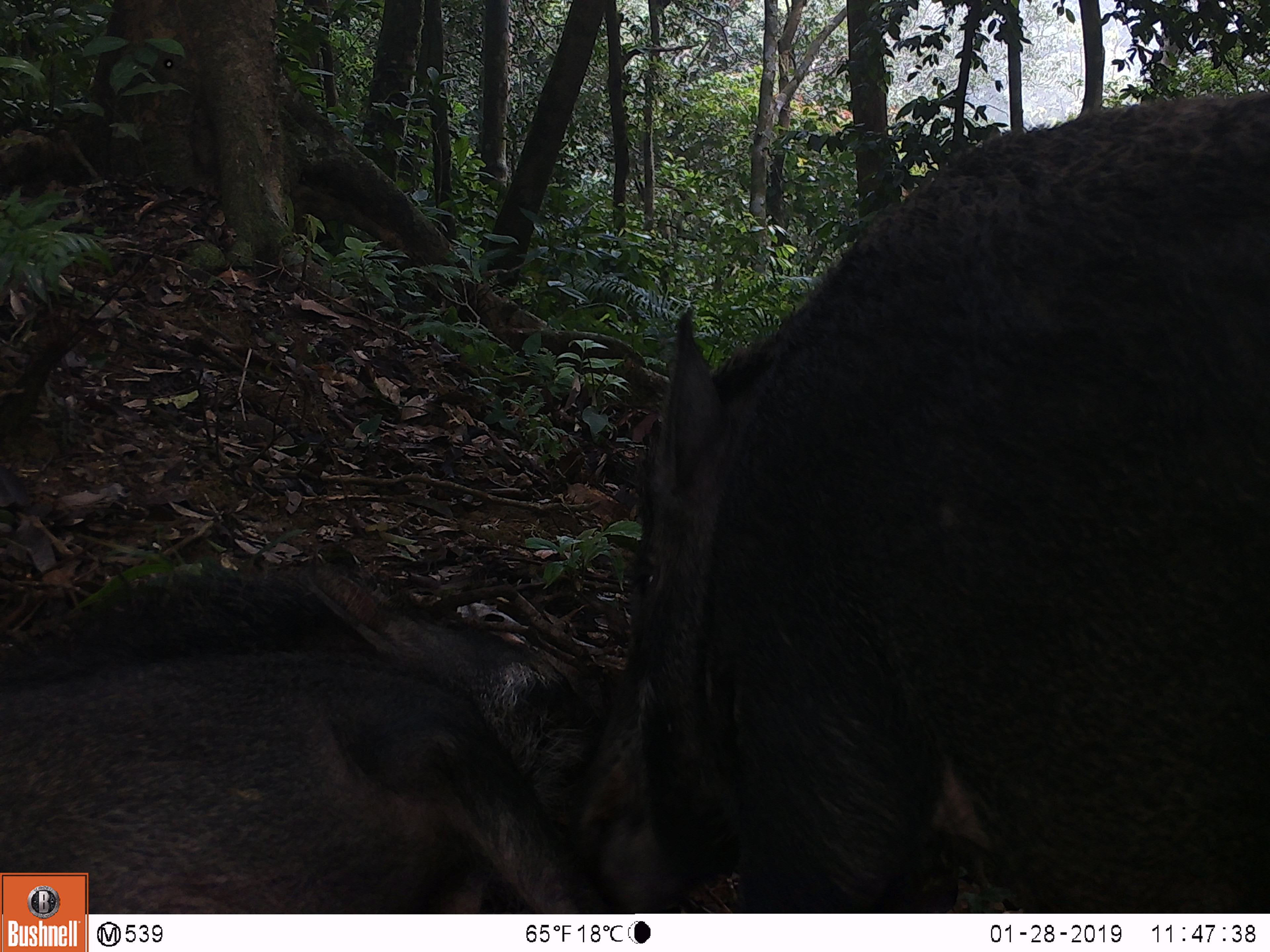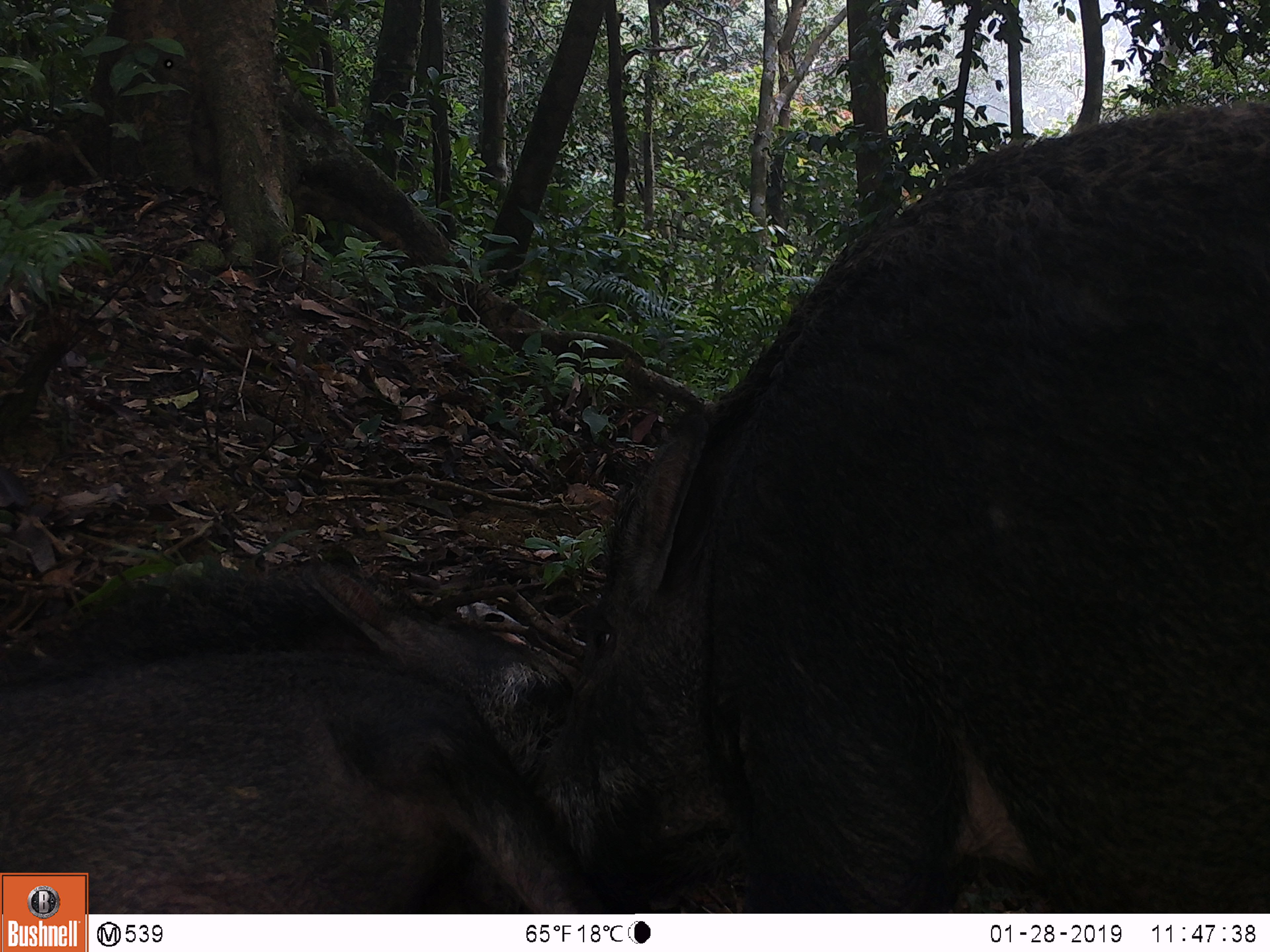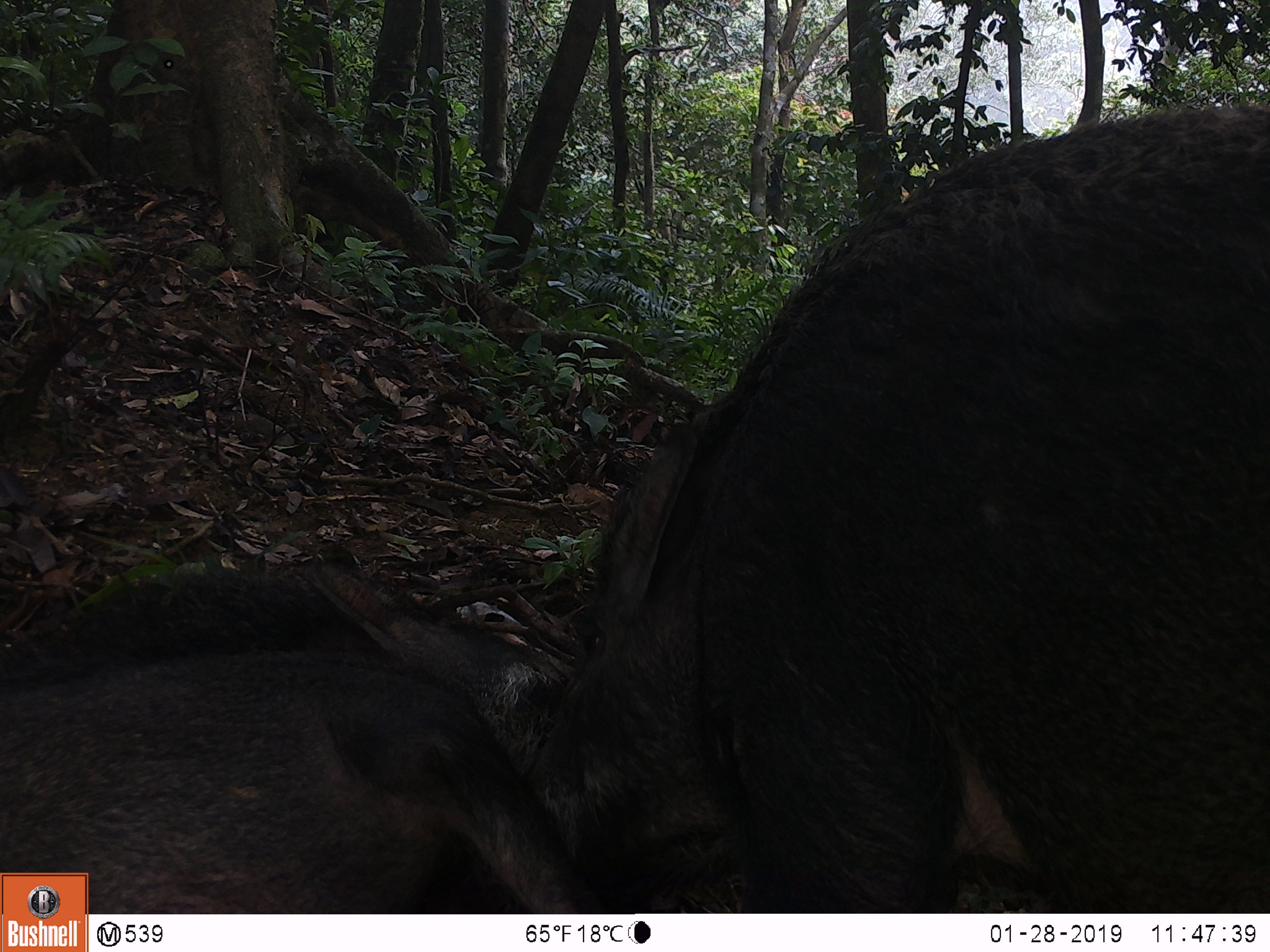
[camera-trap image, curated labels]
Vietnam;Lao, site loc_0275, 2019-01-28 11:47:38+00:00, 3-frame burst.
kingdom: Animalia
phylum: Chordata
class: Mammalia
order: Artiodactyla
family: Suidae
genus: Sus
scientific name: Sus scrofa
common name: eurasian wild pig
Eurasian wild pig (Sus scrofa). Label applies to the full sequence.